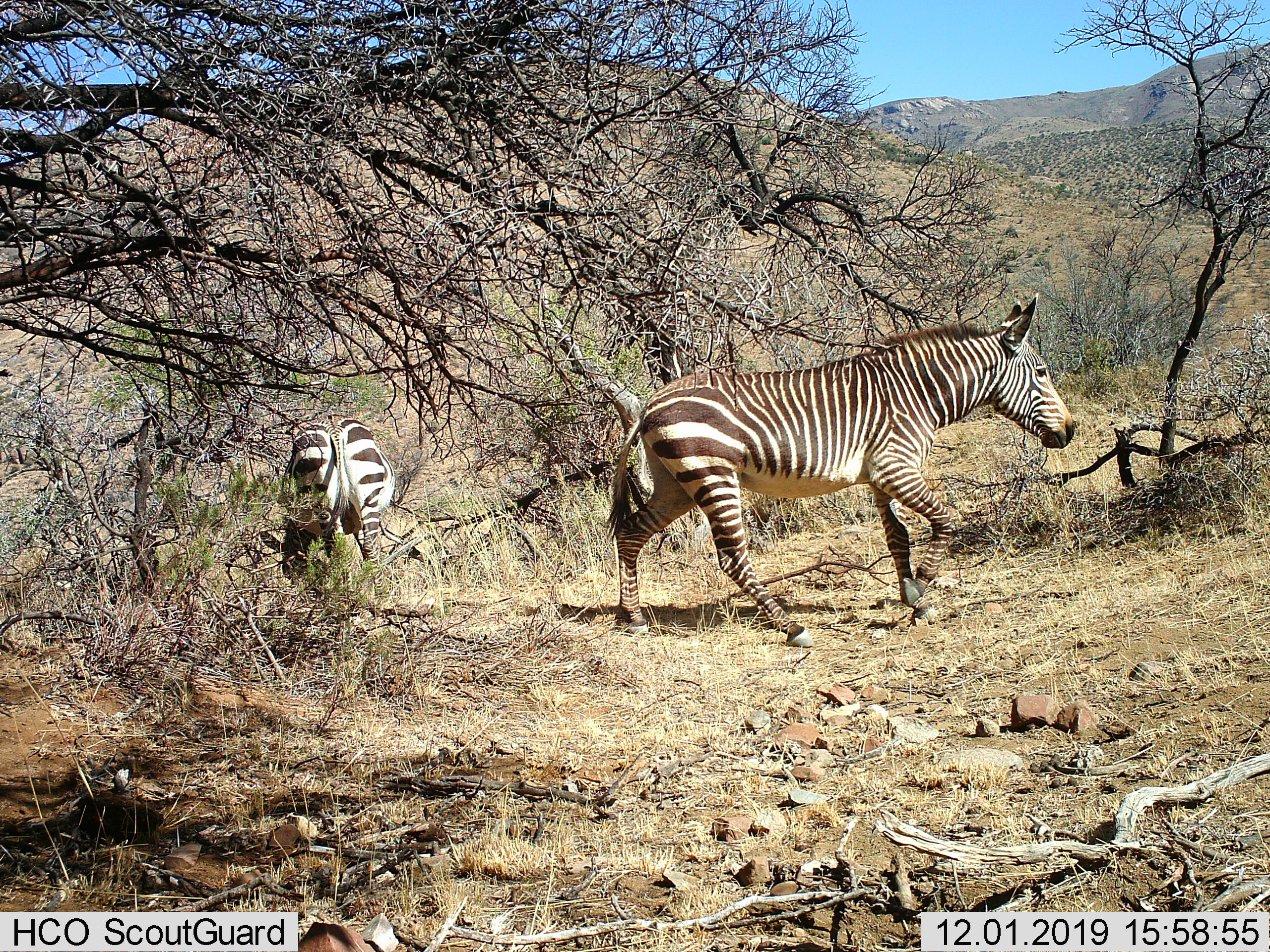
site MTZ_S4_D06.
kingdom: Animalia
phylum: Chordata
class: Mammalia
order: Perissodactyla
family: Equidae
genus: Equus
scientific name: Equus zebra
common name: mountain zebra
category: zebramountain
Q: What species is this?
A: Zebramountain (mountain zebra) (Equus zebra).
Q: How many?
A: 2.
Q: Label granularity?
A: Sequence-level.